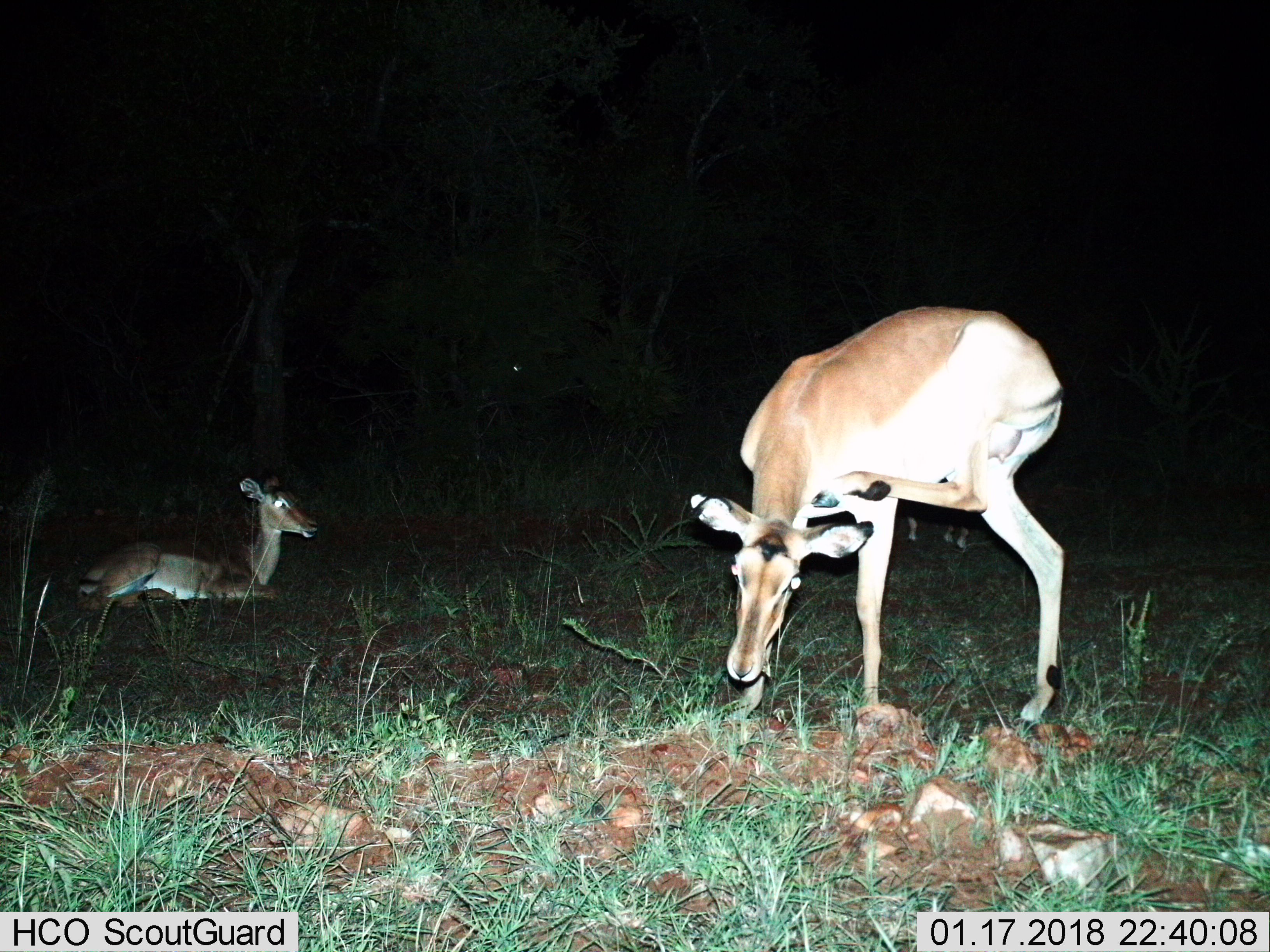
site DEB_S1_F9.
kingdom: Animalia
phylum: Chordata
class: Mammalia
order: Artiodactyla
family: Bovidae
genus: Aepyceros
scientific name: Aepyceros melampus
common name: impala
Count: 2.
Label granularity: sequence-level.